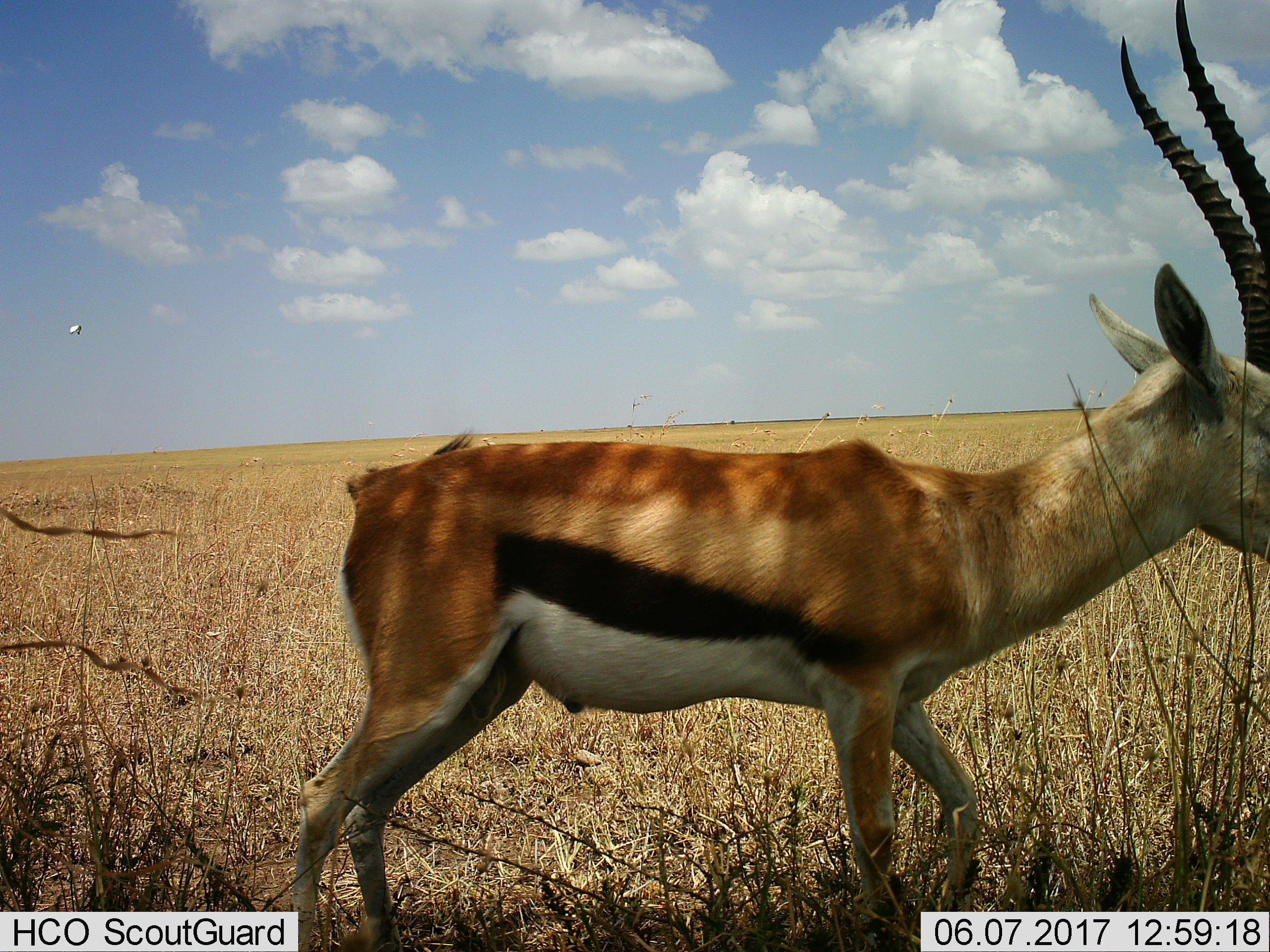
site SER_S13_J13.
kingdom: Animalia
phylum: Chordata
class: Mammalia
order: Artiodactyla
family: Bovidae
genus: Eudorcas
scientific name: Eudorcas thomsonii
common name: thomson's gazelle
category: gazellethomsons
Gazellethomsons (thomson's gazelle) (Eudorcas thomsonii), count 1. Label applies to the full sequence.